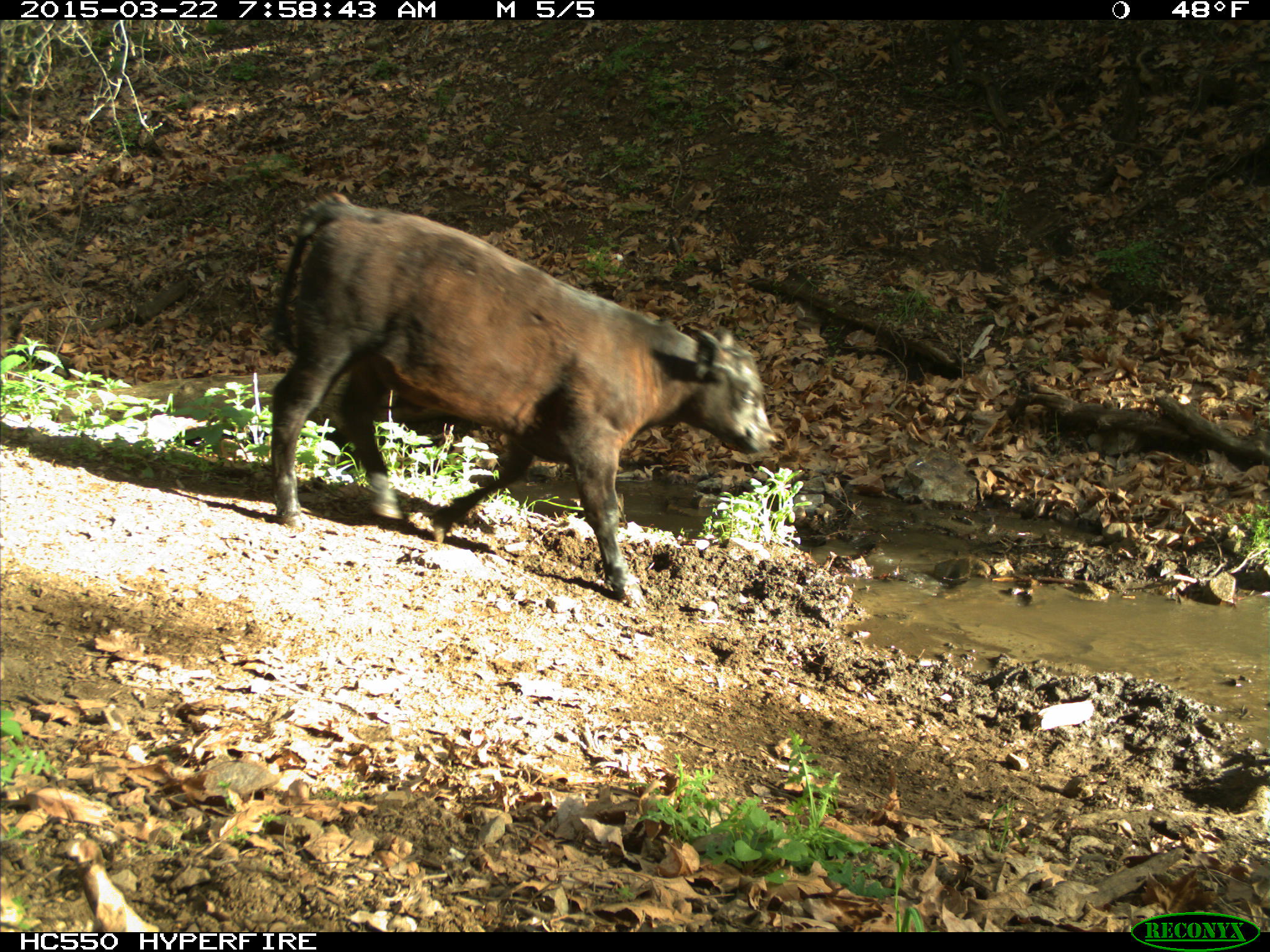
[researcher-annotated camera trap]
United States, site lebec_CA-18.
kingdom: Animalia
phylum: Chordata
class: Mammalia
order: Artiodactyla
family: Bovidae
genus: Bos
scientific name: Bos taurus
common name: domestic cow